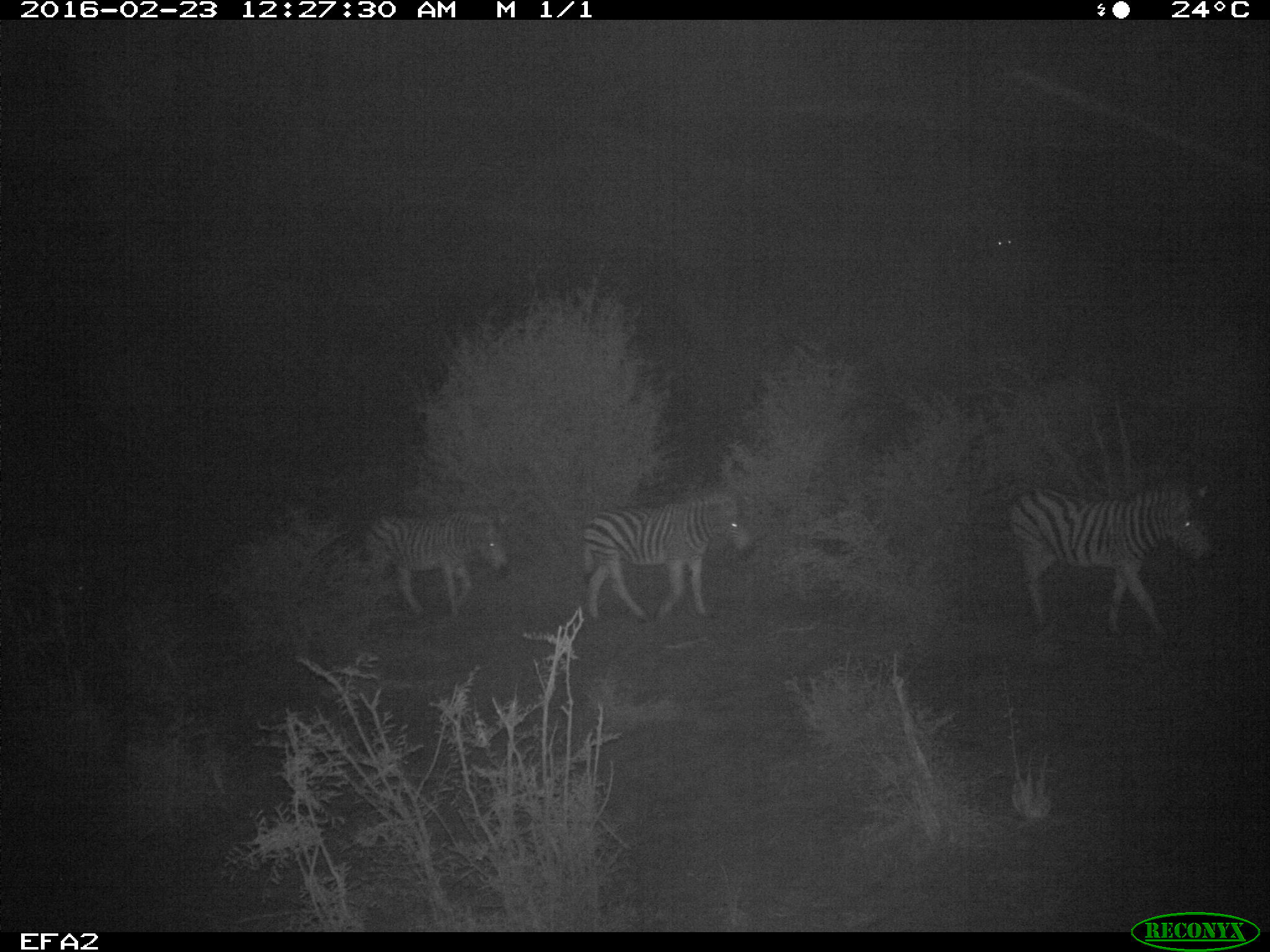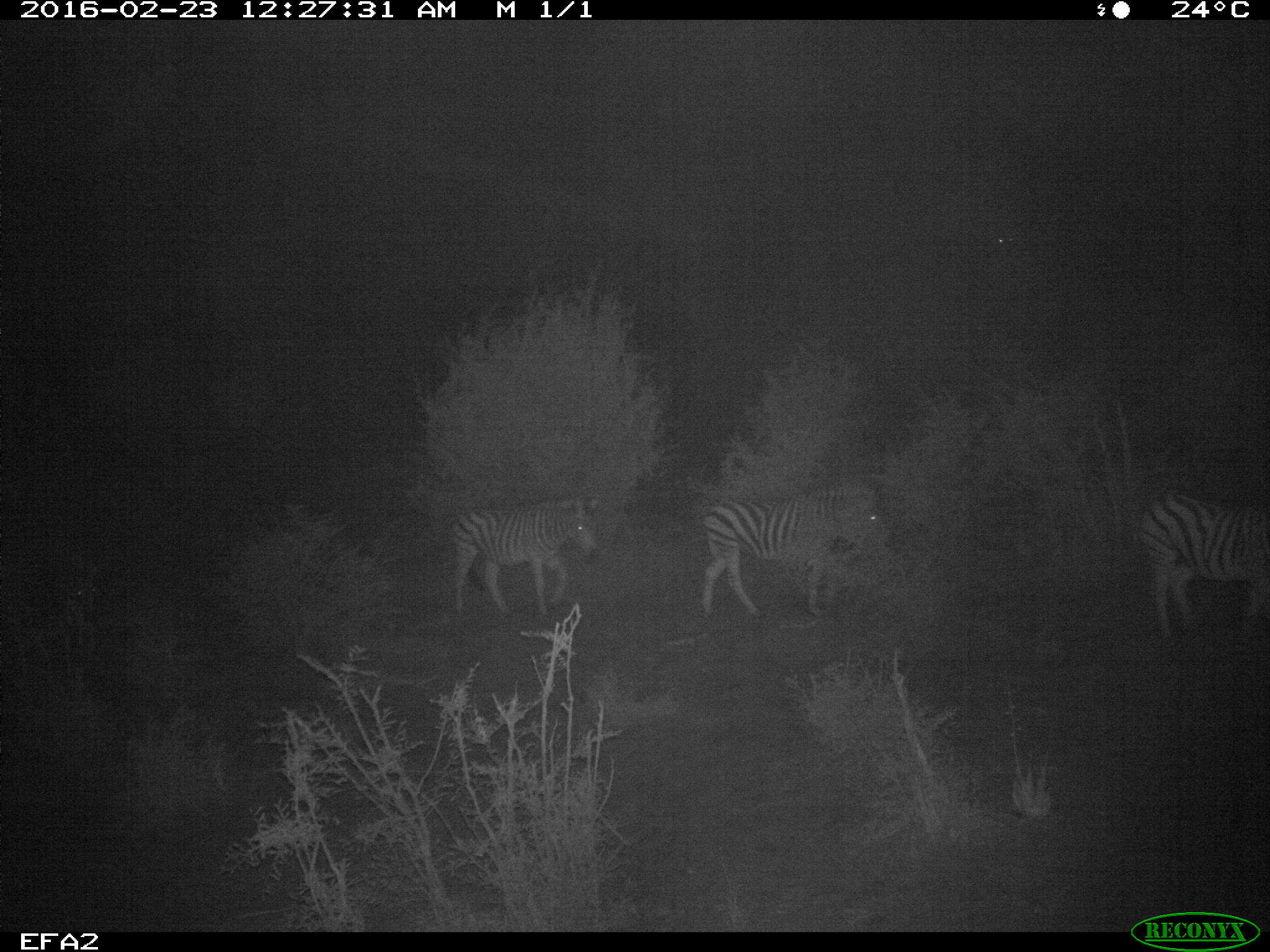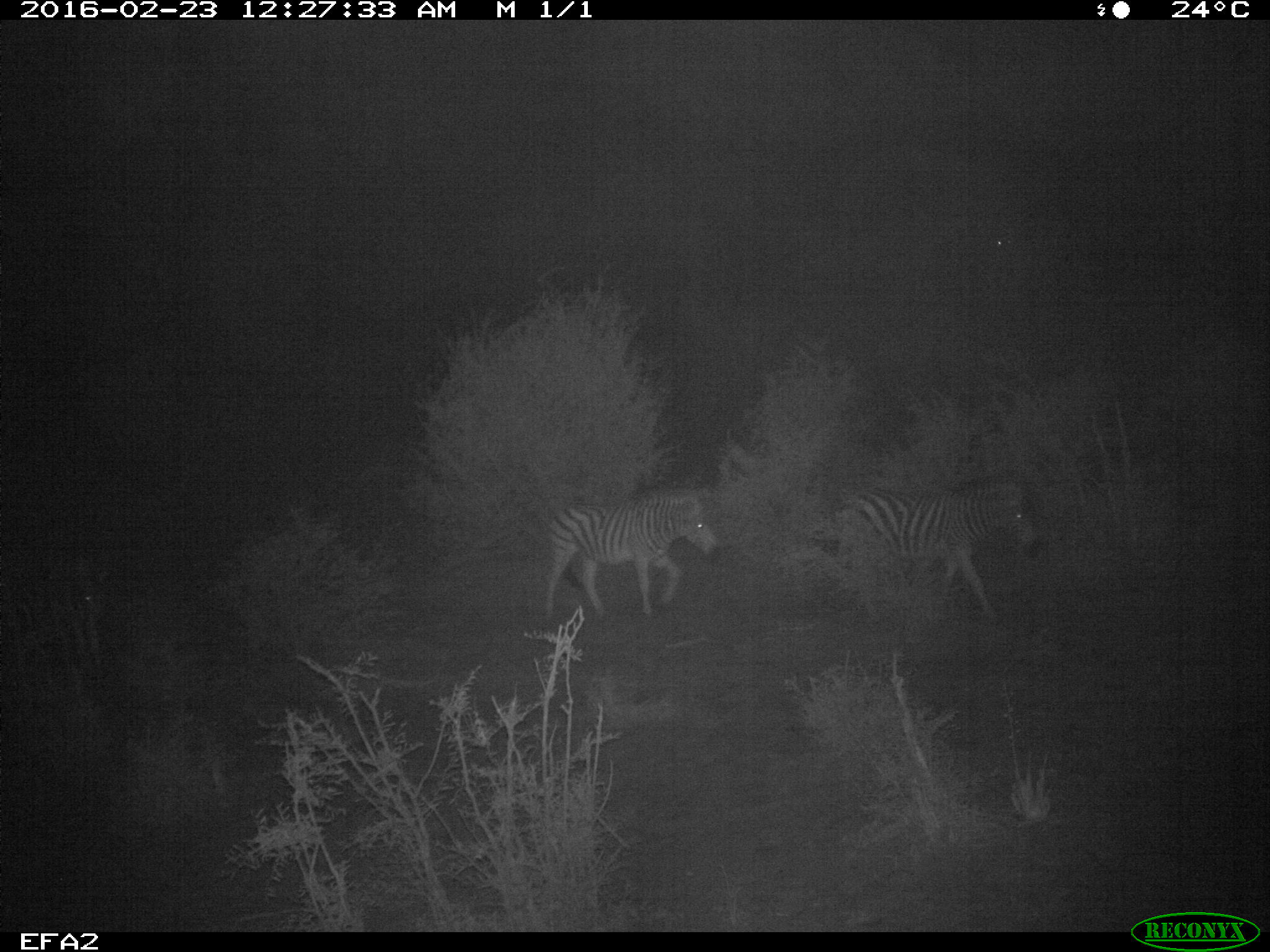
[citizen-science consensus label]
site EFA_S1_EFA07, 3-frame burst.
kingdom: Animalia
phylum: Chordata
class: Mammalia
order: Perissodactyla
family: Equidae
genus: Equus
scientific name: Equus quagga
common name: plains zebra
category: zebraplains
Zebraplains (plains zebra) (Equus quagga), count 4. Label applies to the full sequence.